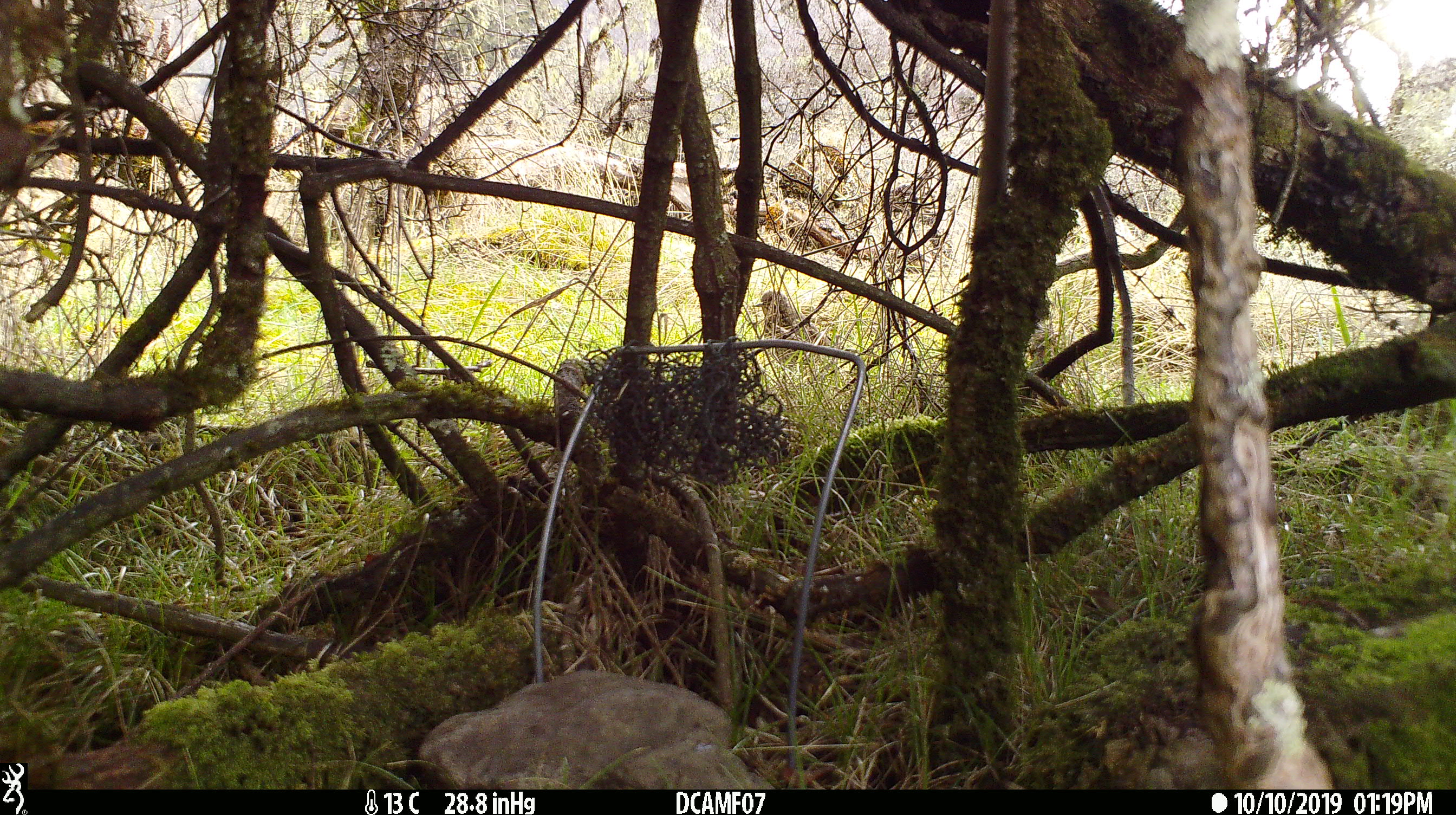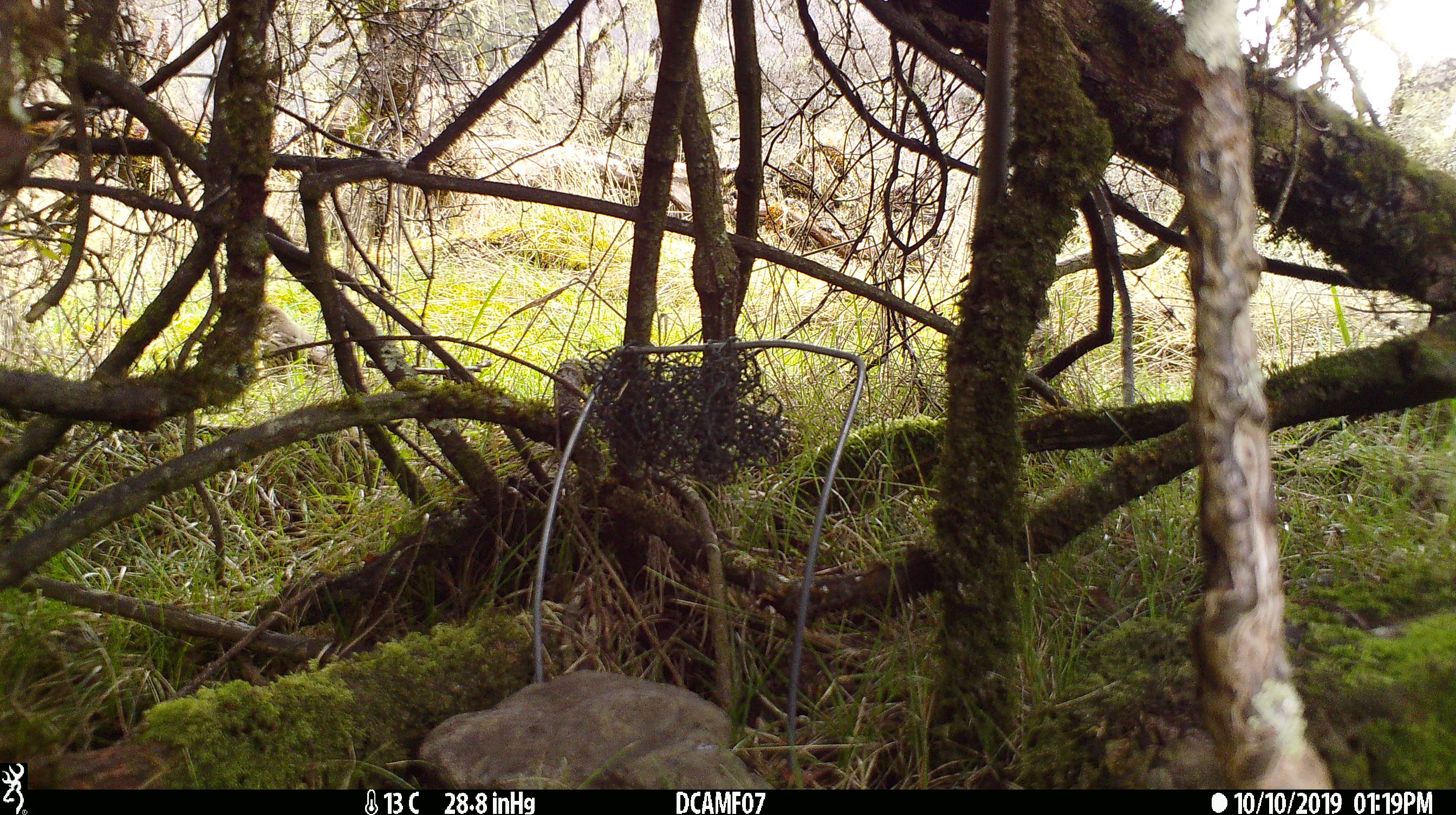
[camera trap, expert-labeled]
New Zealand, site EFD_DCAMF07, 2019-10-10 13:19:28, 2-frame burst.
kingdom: Animalia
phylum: Chordata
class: Aves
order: Passeriformes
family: Turdidae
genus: Turdus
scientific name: Turdus philomelos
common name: song thrush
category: thrush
Thrush (song thrush) (Turdus philomelos).